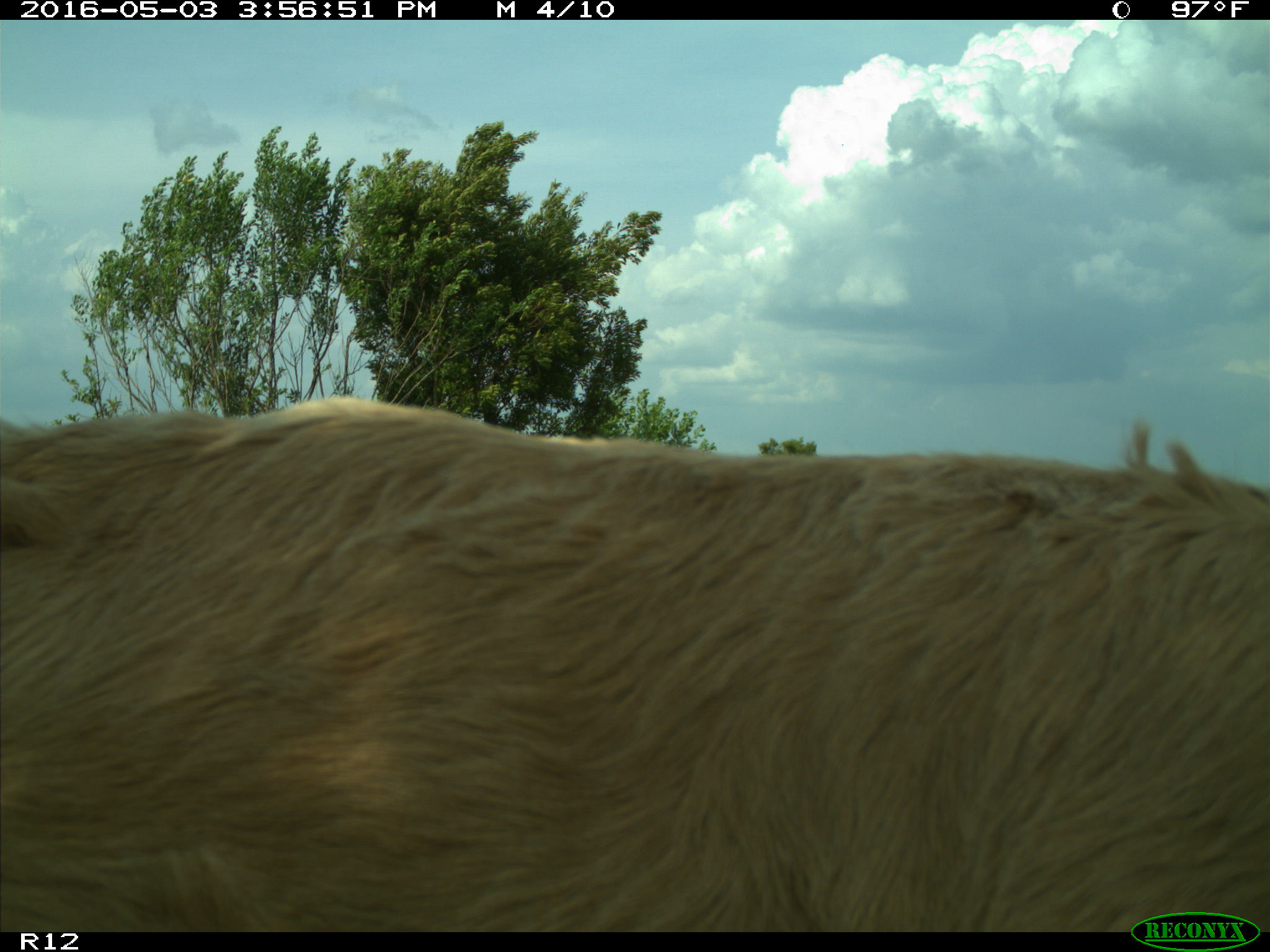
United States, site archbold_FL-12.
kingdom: Animalia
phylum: Chordata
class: Mammalia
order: Artiodactyla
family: Bovidae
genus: Bos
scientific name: Bos taurus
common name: domestic cow